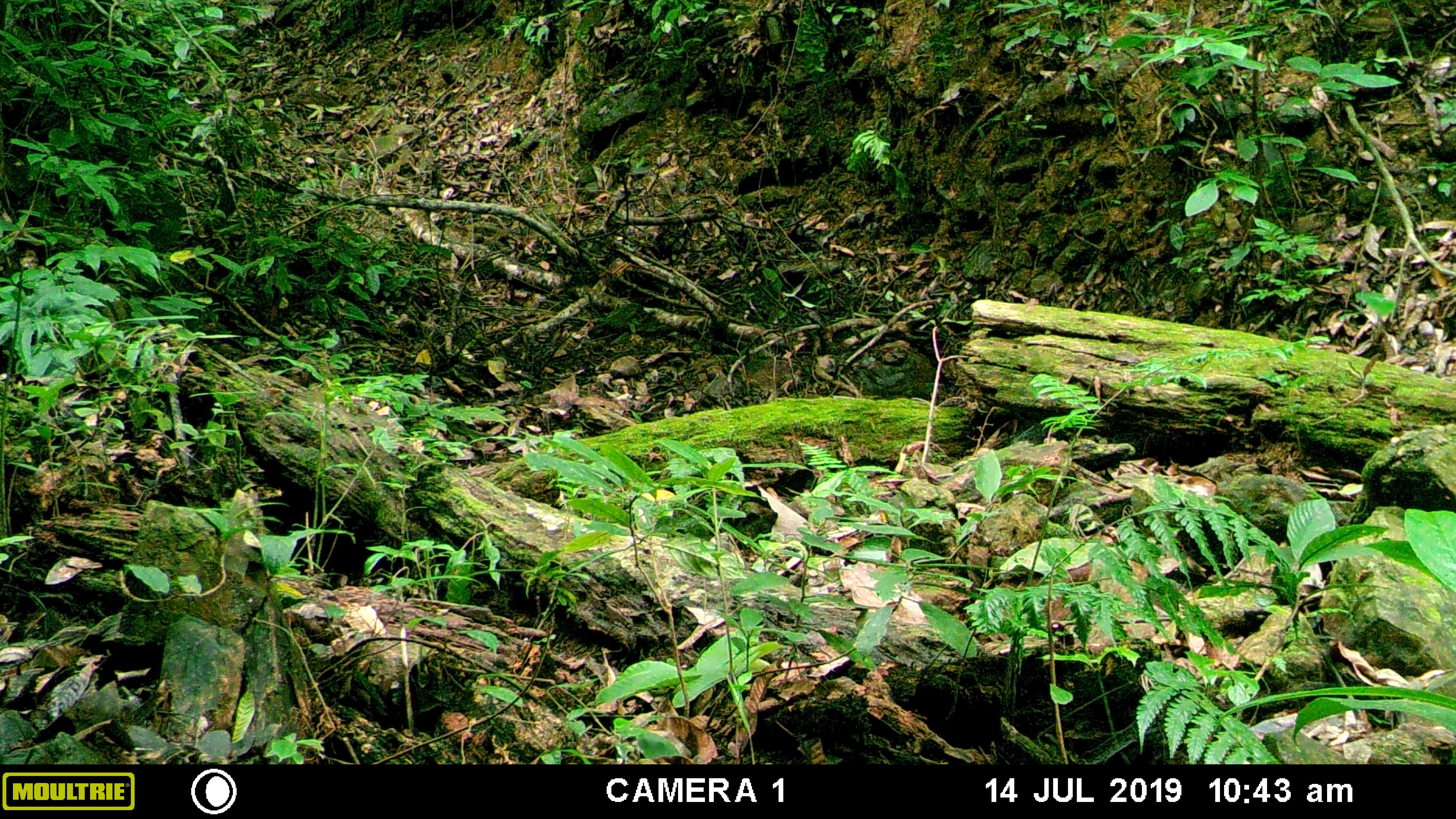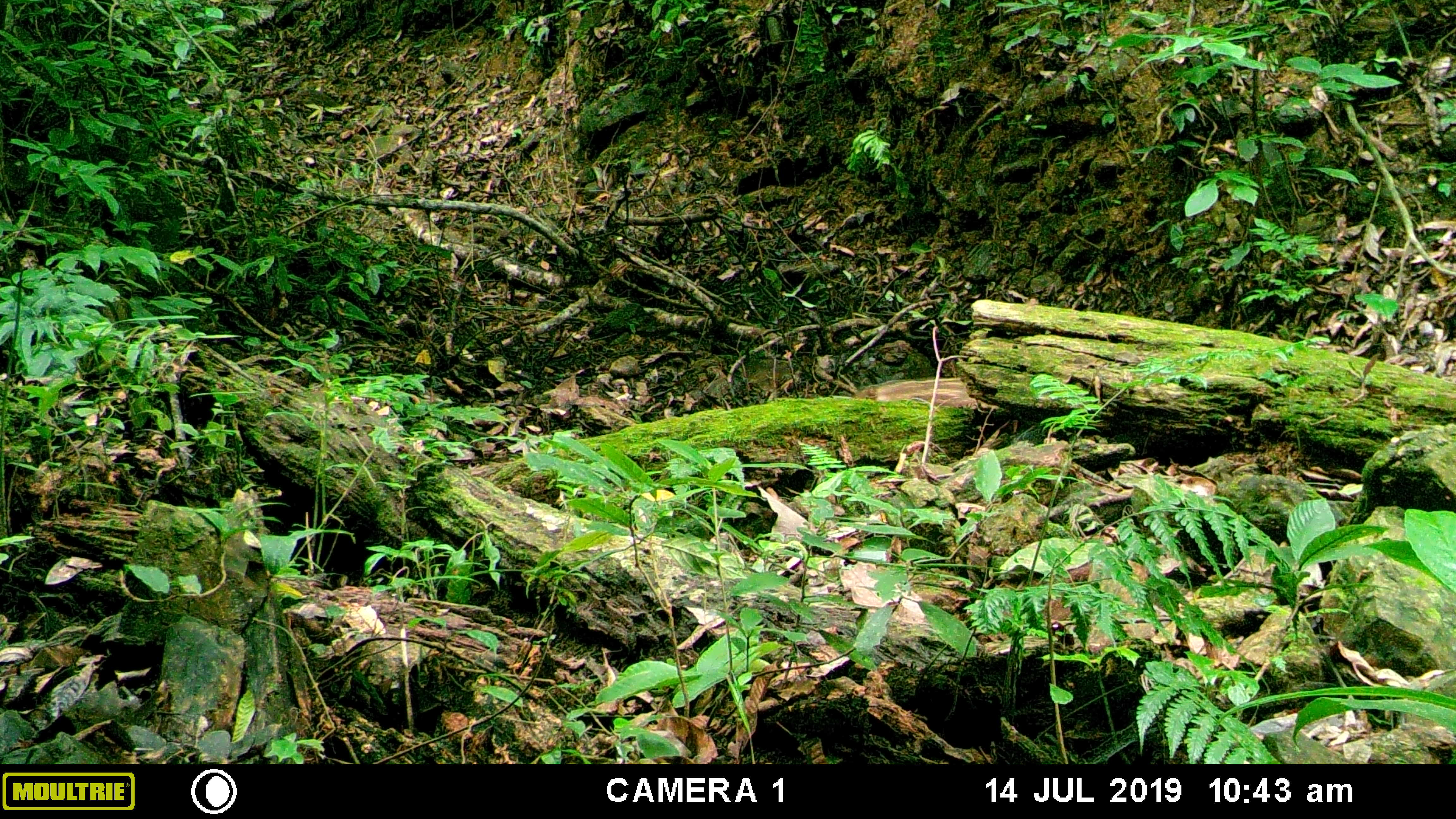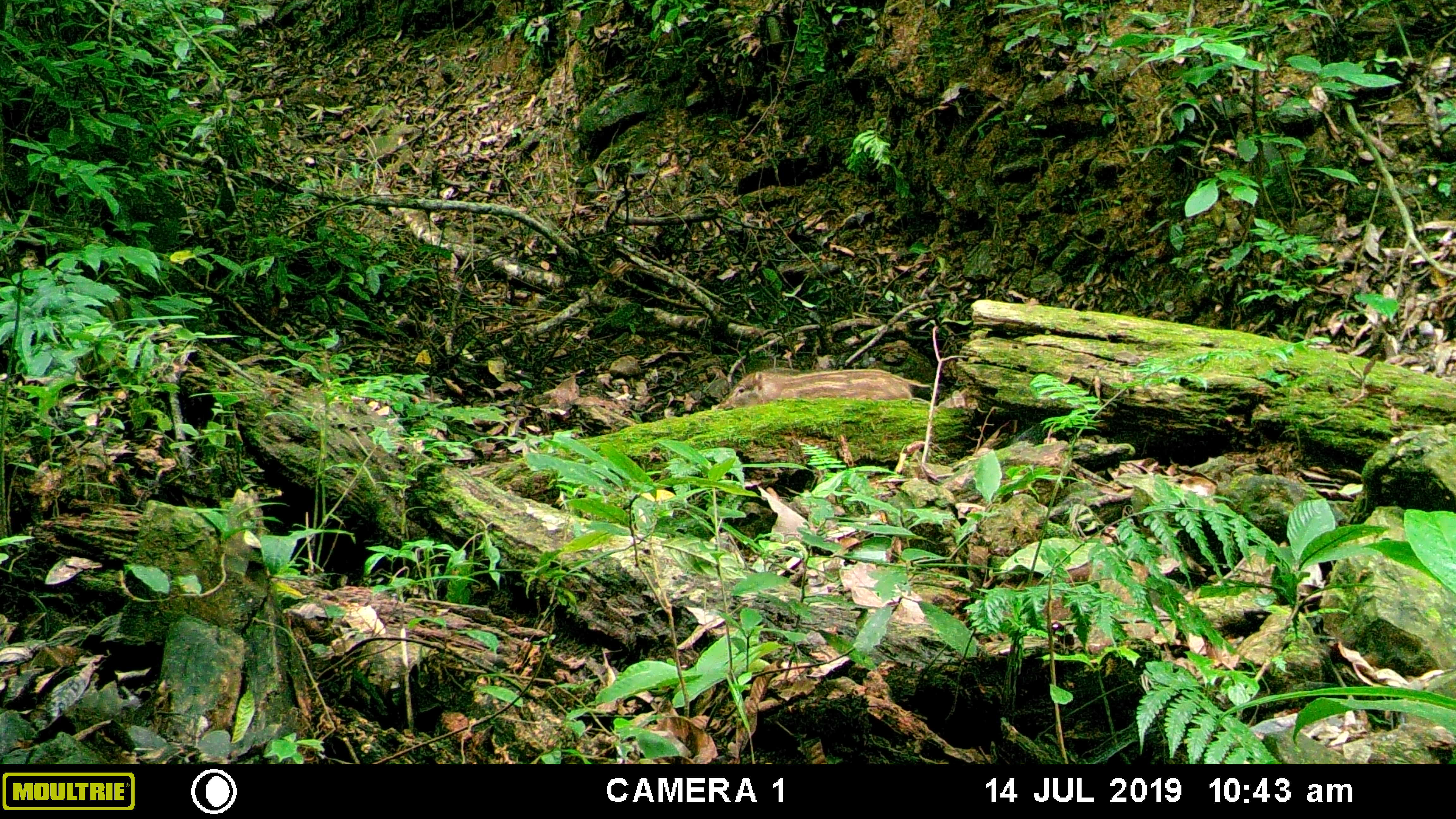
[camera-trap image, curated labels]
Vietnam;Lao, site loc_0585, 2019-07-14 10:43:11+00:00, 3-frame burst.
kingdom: Animalia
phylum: Chordata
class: Mammalia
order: Artiodactyla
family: Suidae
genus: Sus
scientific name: Sus scrofa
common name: eurasian wild pig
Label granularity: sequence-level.